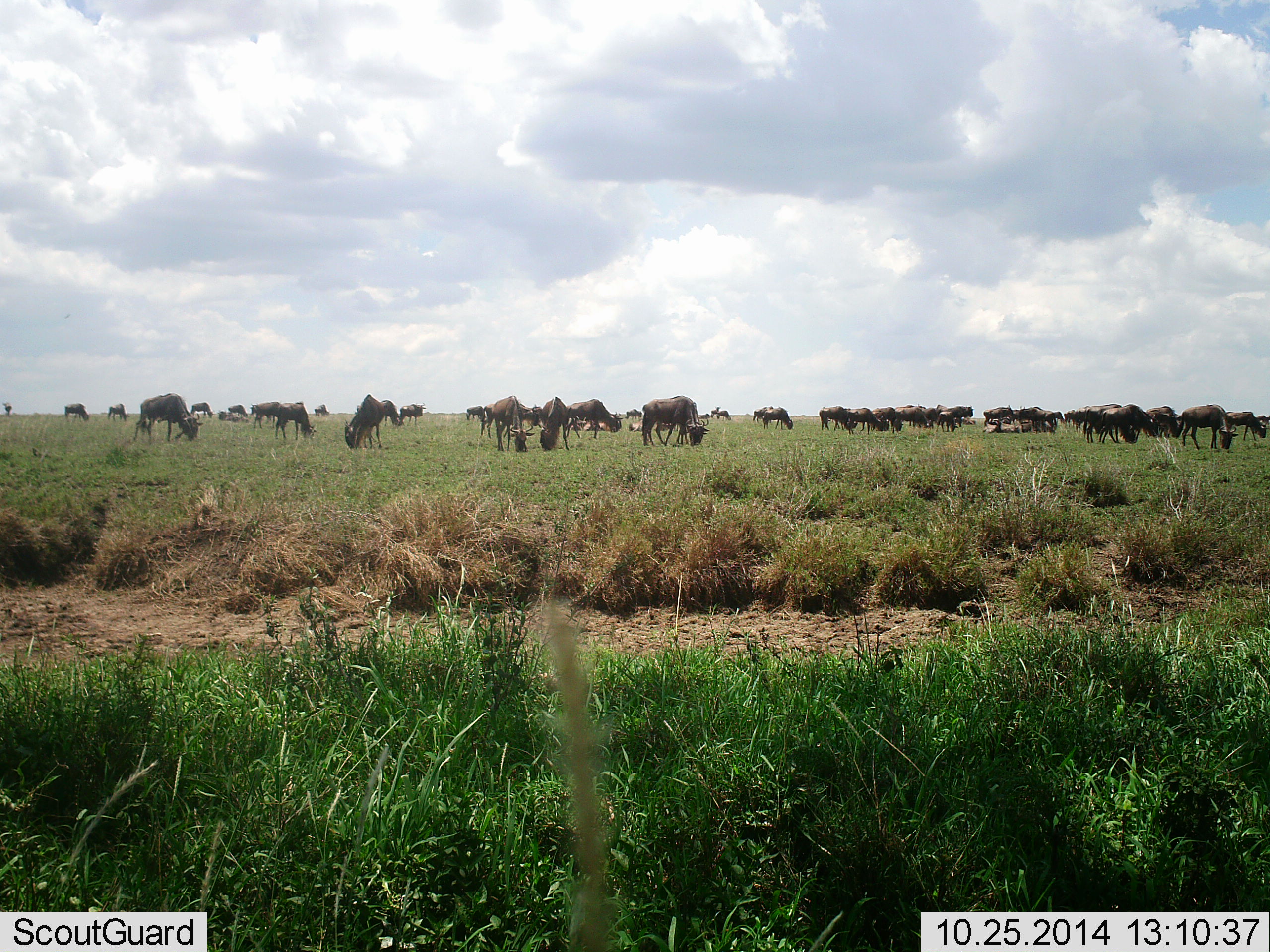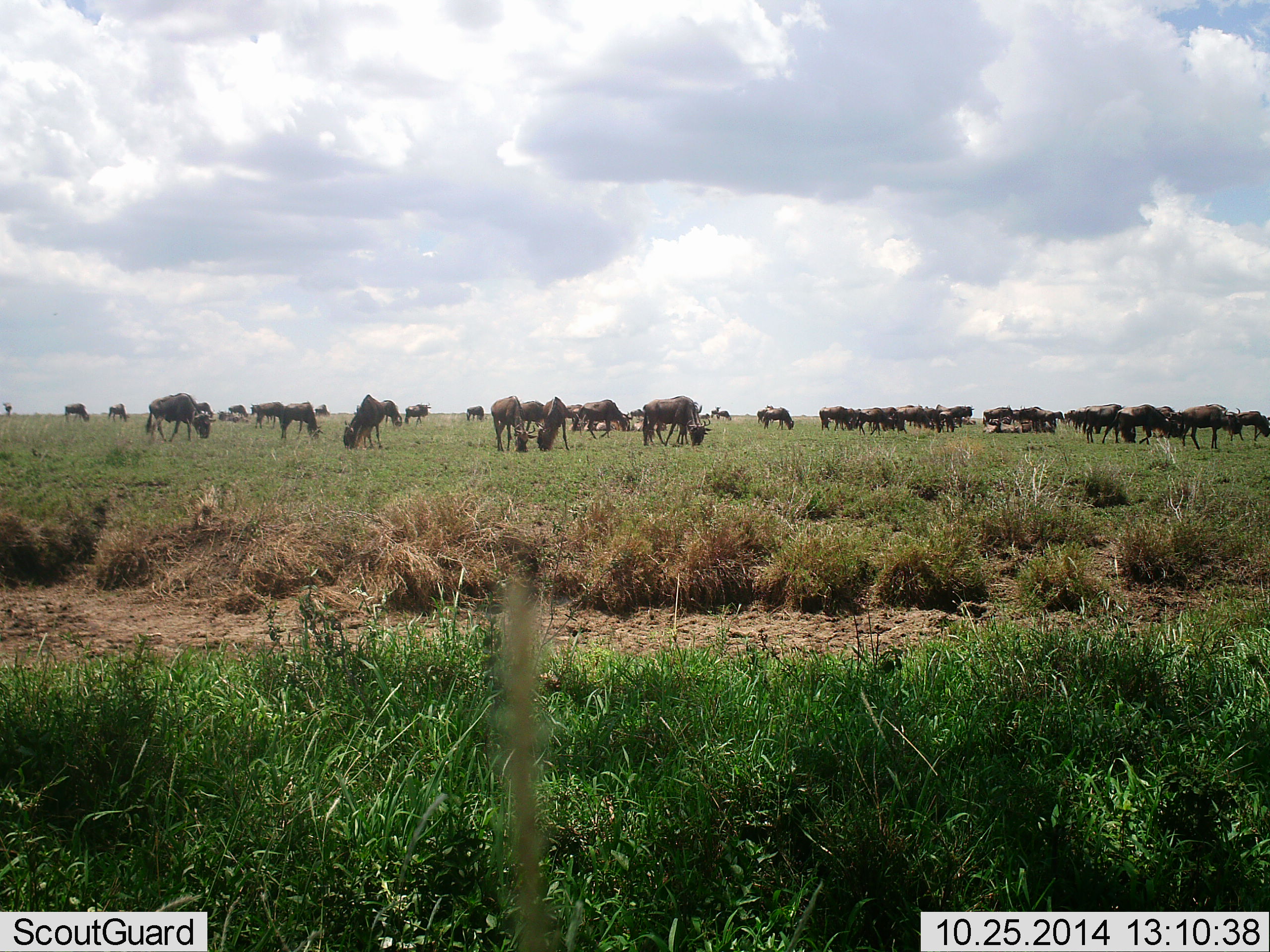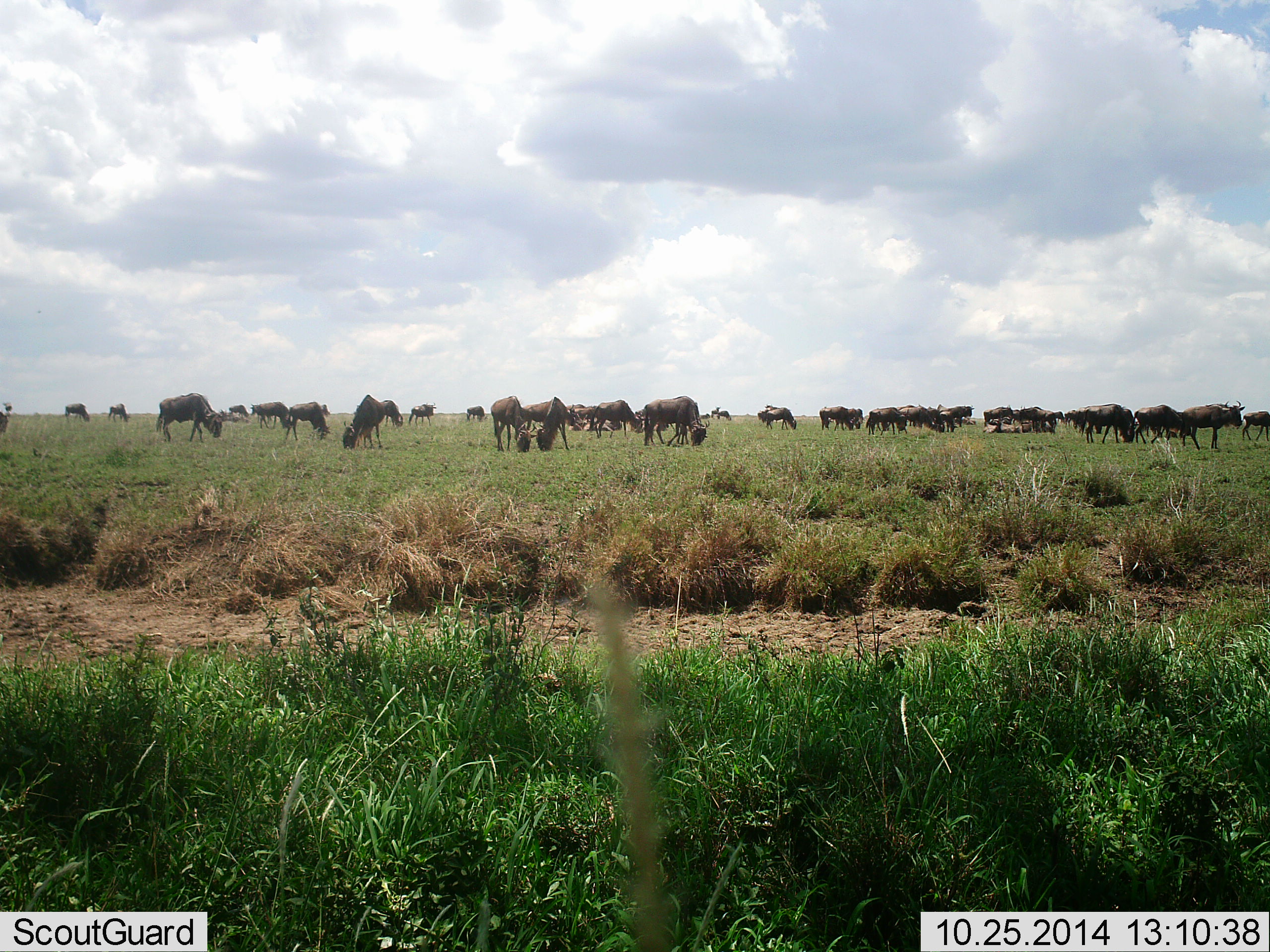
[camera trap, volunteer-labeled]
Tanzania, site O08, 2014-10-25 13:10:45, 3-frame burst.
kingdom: Animalia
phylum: Chordata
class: Mammalia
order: Artiodactyla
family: Bovidae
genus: Connochaetes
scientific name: Connochaetes taurinus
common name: blue wildebeest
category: wildebeest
Wildebeest (blue wildebeest) (Connochaetes taurinus), count 51+. Behavior (volunteer vote fractions): standing 90%, resting 10%, moving 40%, interacting 10%. Young present (vote fraction): 0%. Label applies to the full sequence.